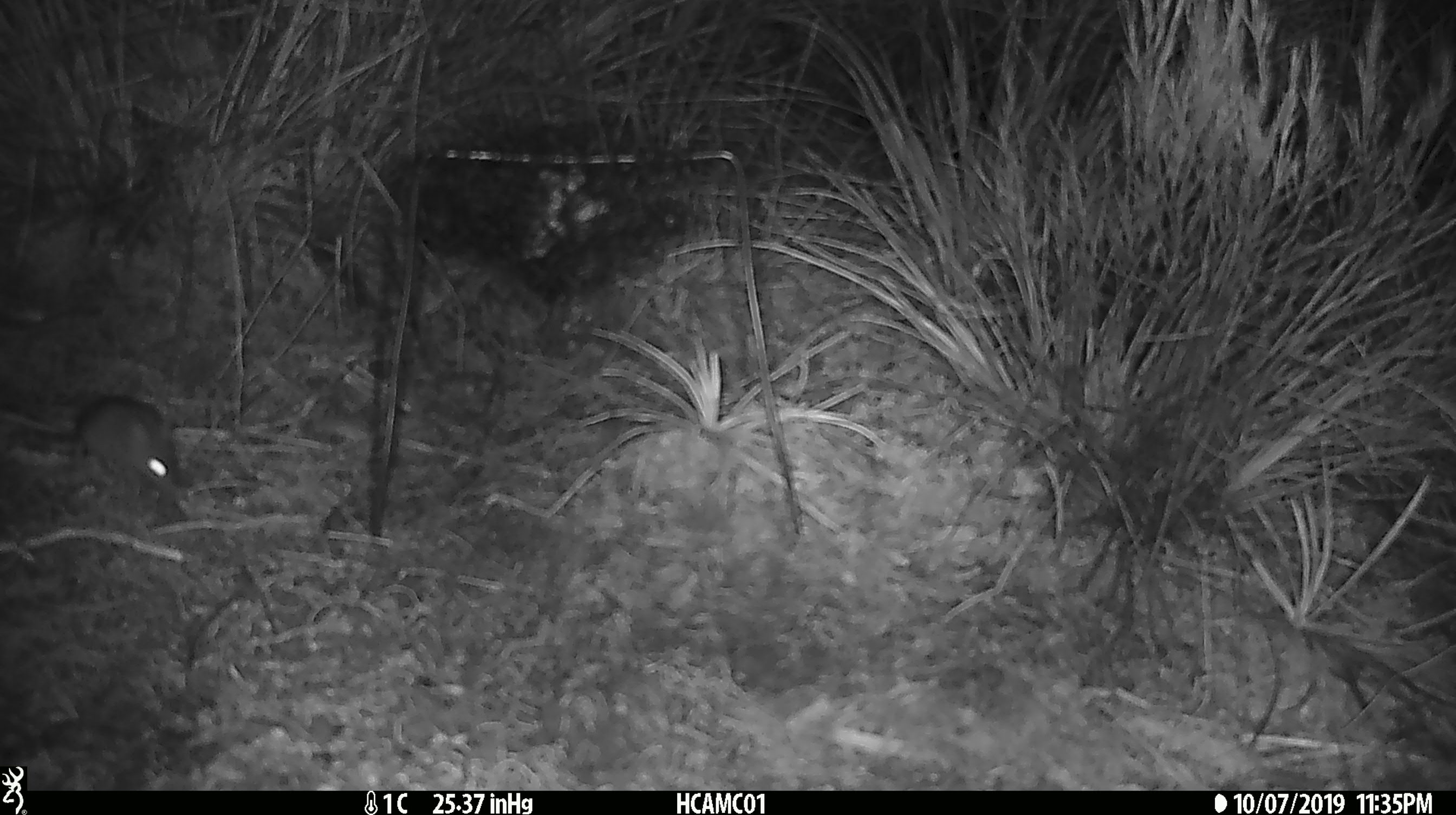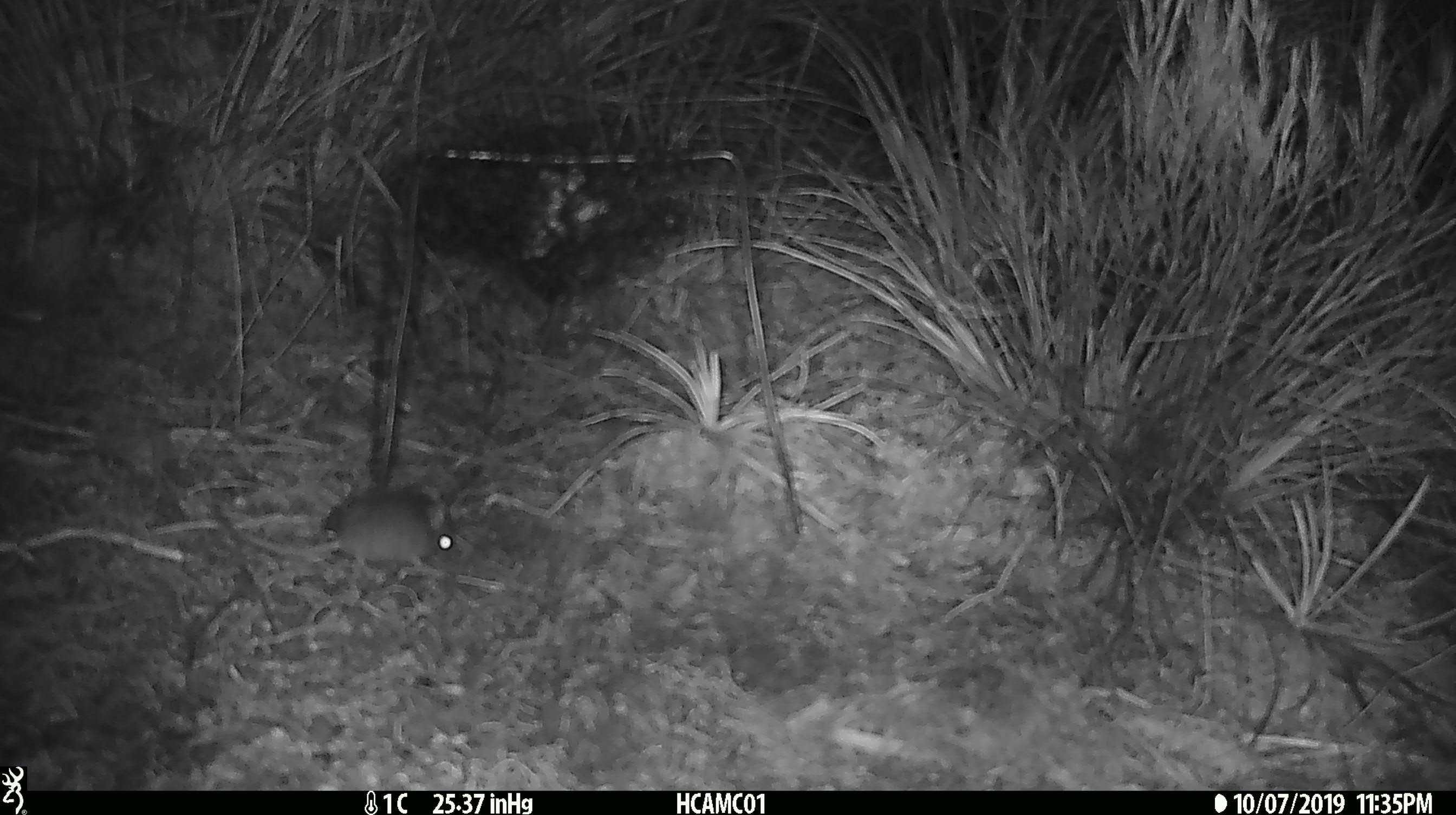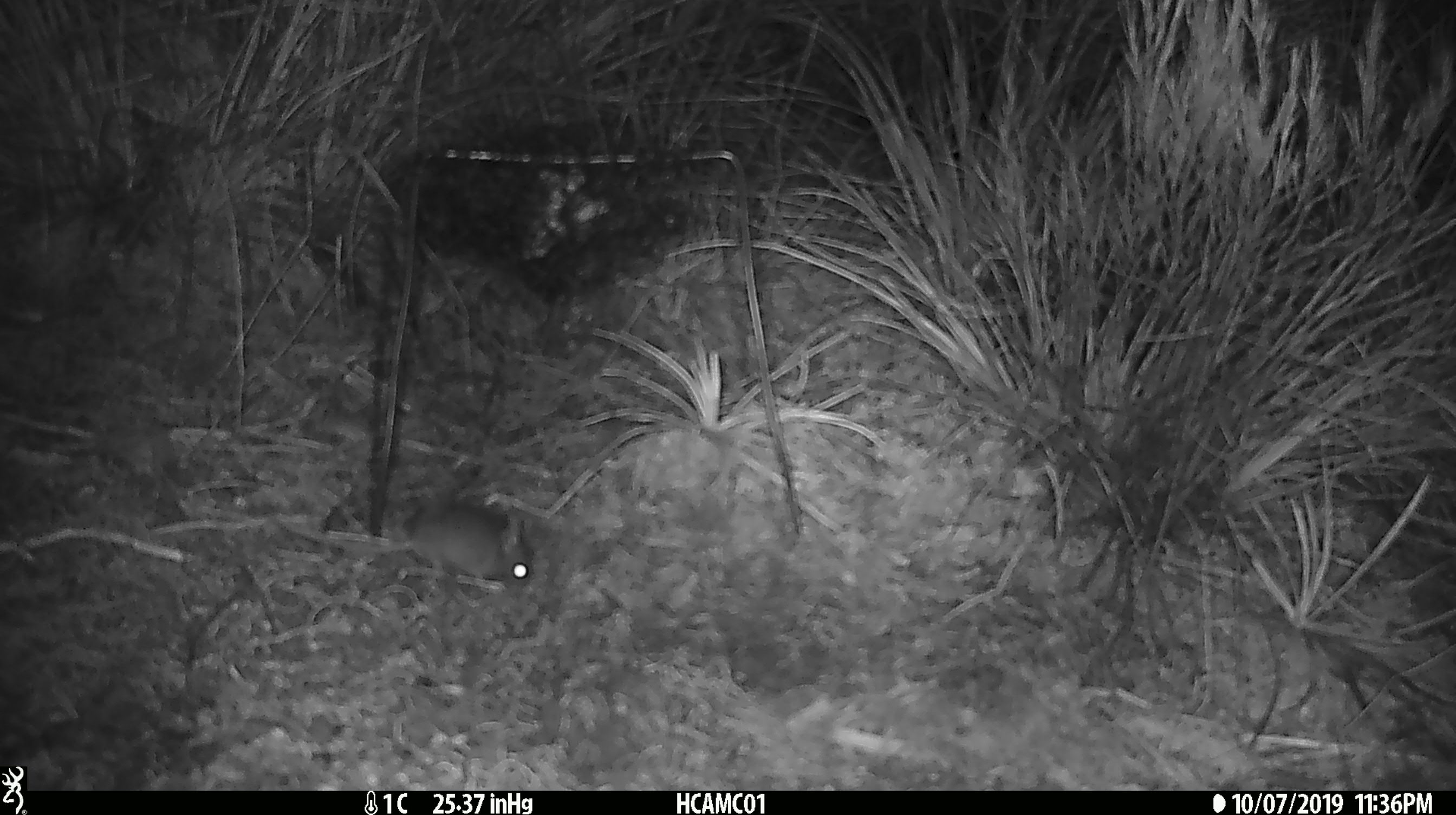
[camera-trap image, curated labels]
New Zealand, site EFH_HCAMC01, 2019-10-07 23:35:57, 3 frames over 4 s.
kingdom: Animalia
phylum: Chordata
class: Mammalia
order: Rodentia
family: Muridae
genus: Mus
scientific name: Mus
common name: mouse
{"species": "mouse (Mus)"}